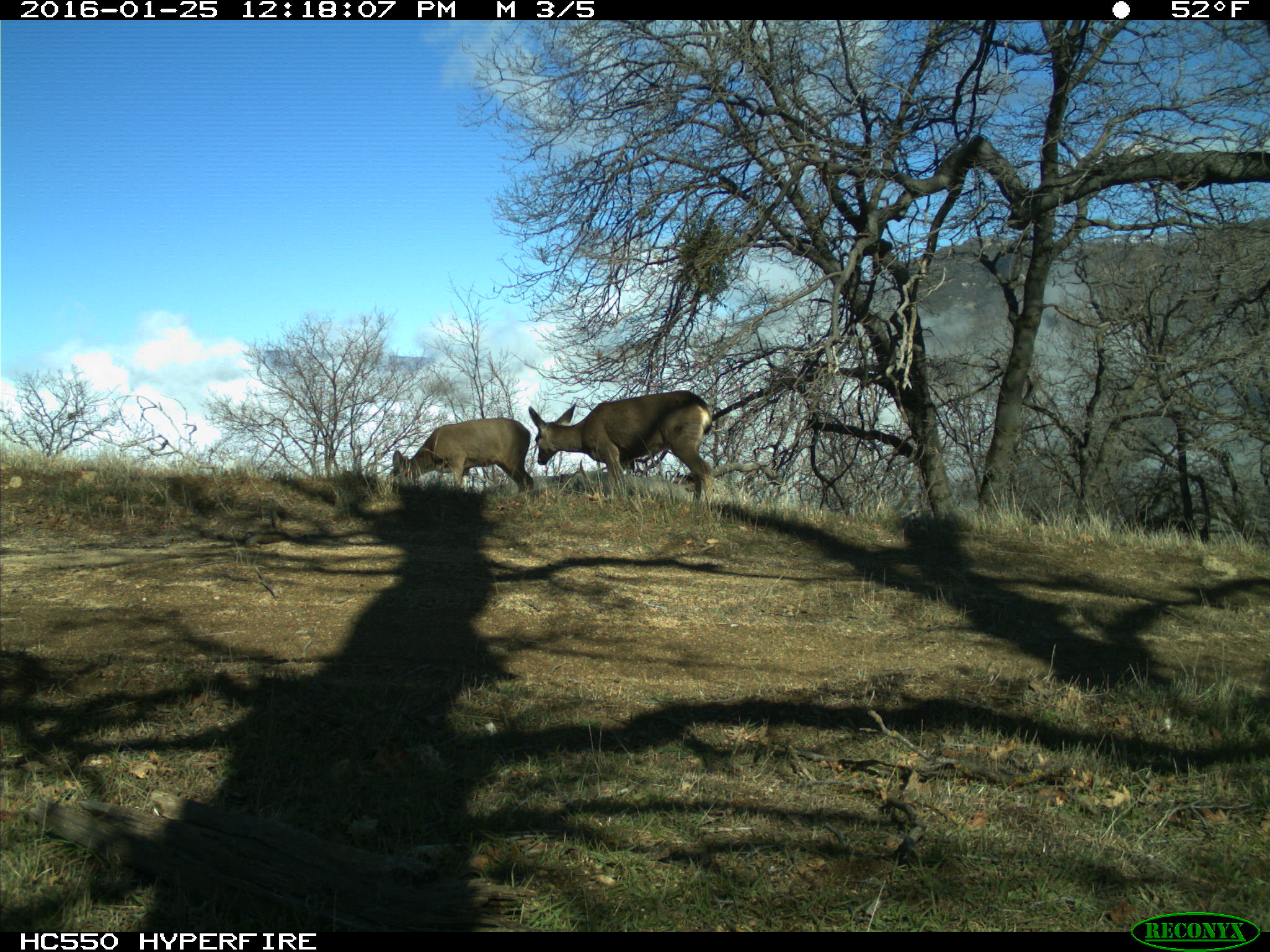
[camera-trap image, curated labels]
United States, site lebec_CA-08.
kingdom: Animalia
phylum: Chordata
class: Mammalia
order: Artiodactyla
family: Cervidae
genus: Odocoileus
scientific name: Odocoileus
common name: deer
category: unidentified deer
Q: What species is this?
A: Unidentified deer (deer) (Odocoileus).